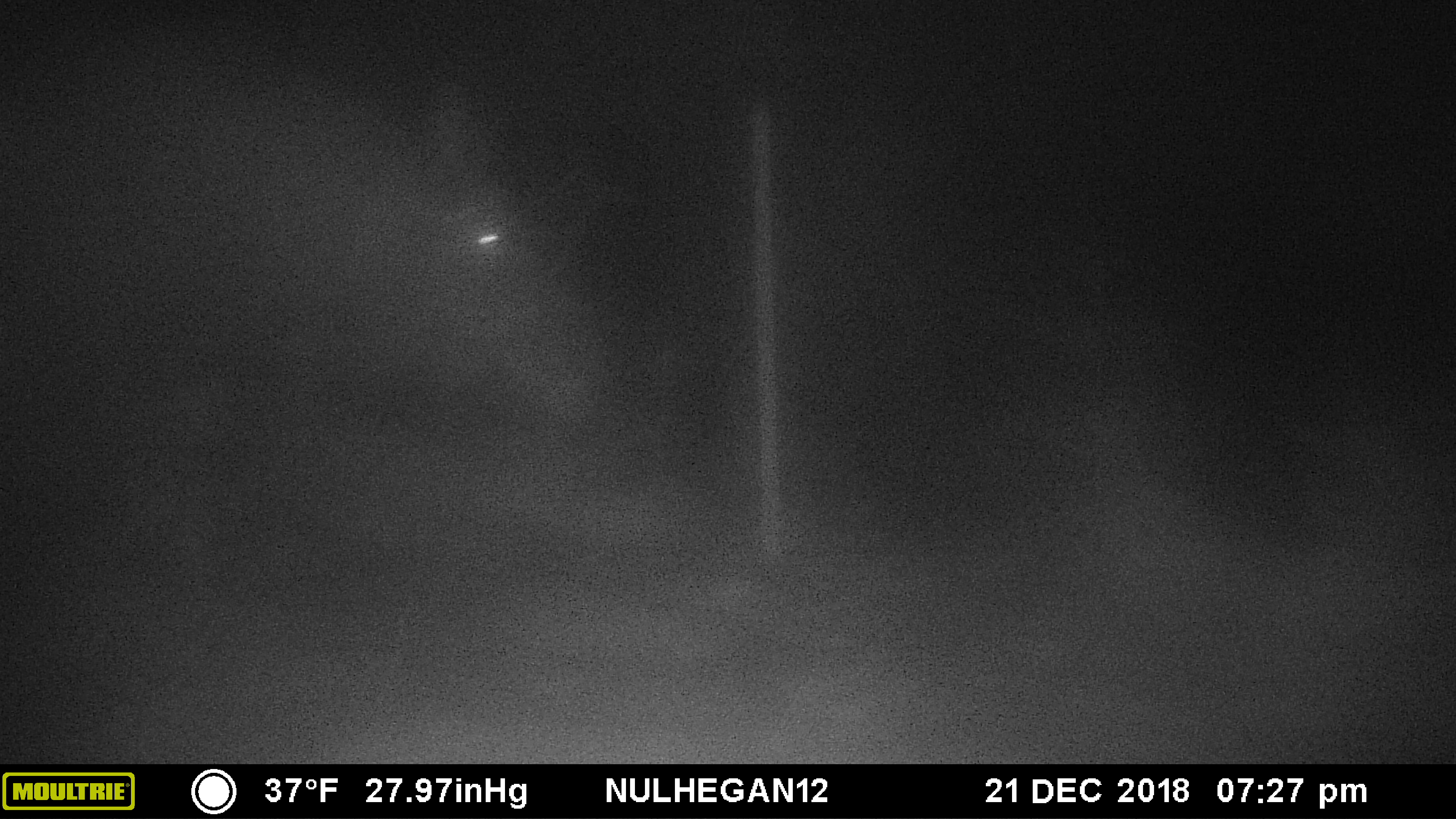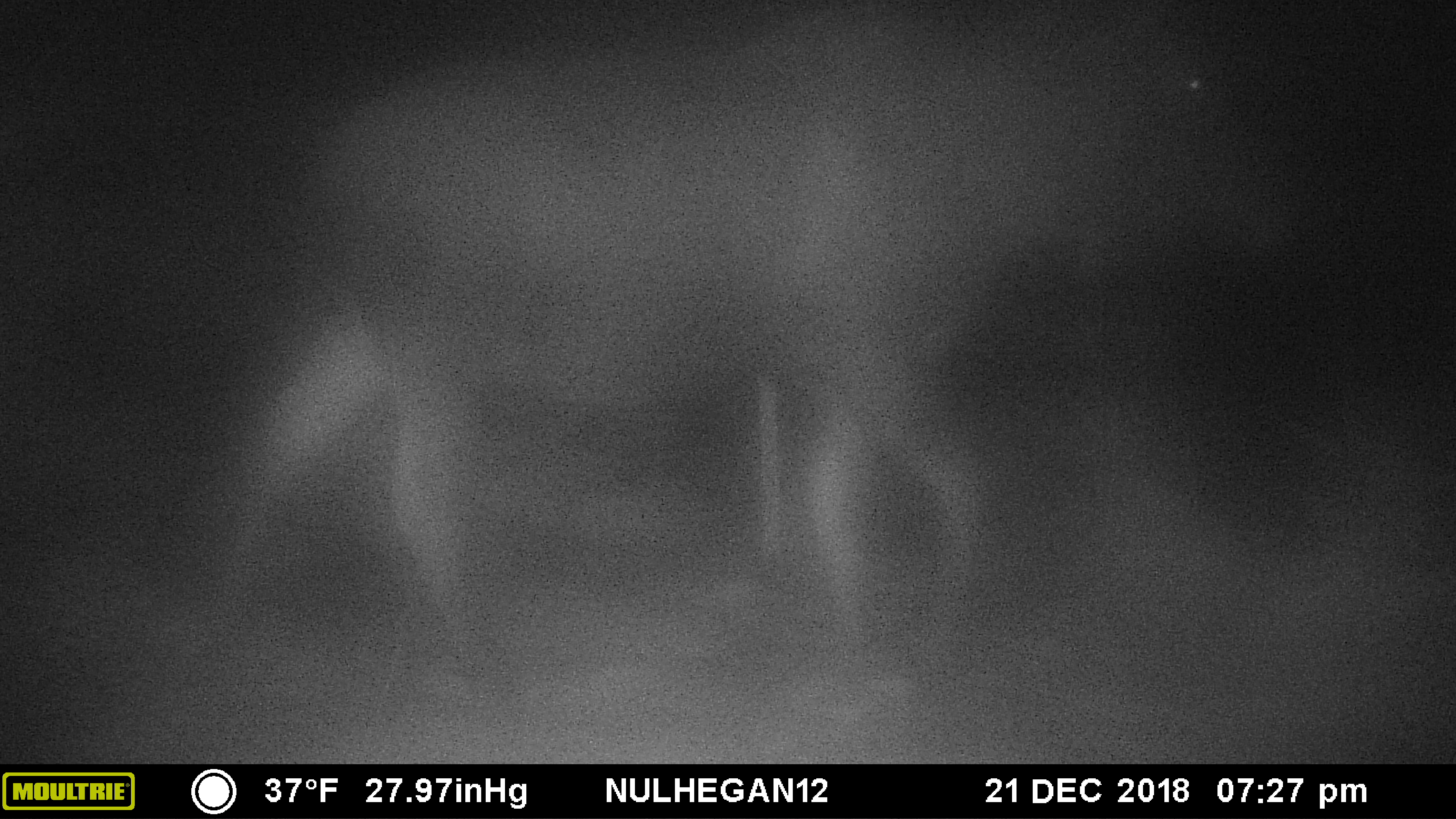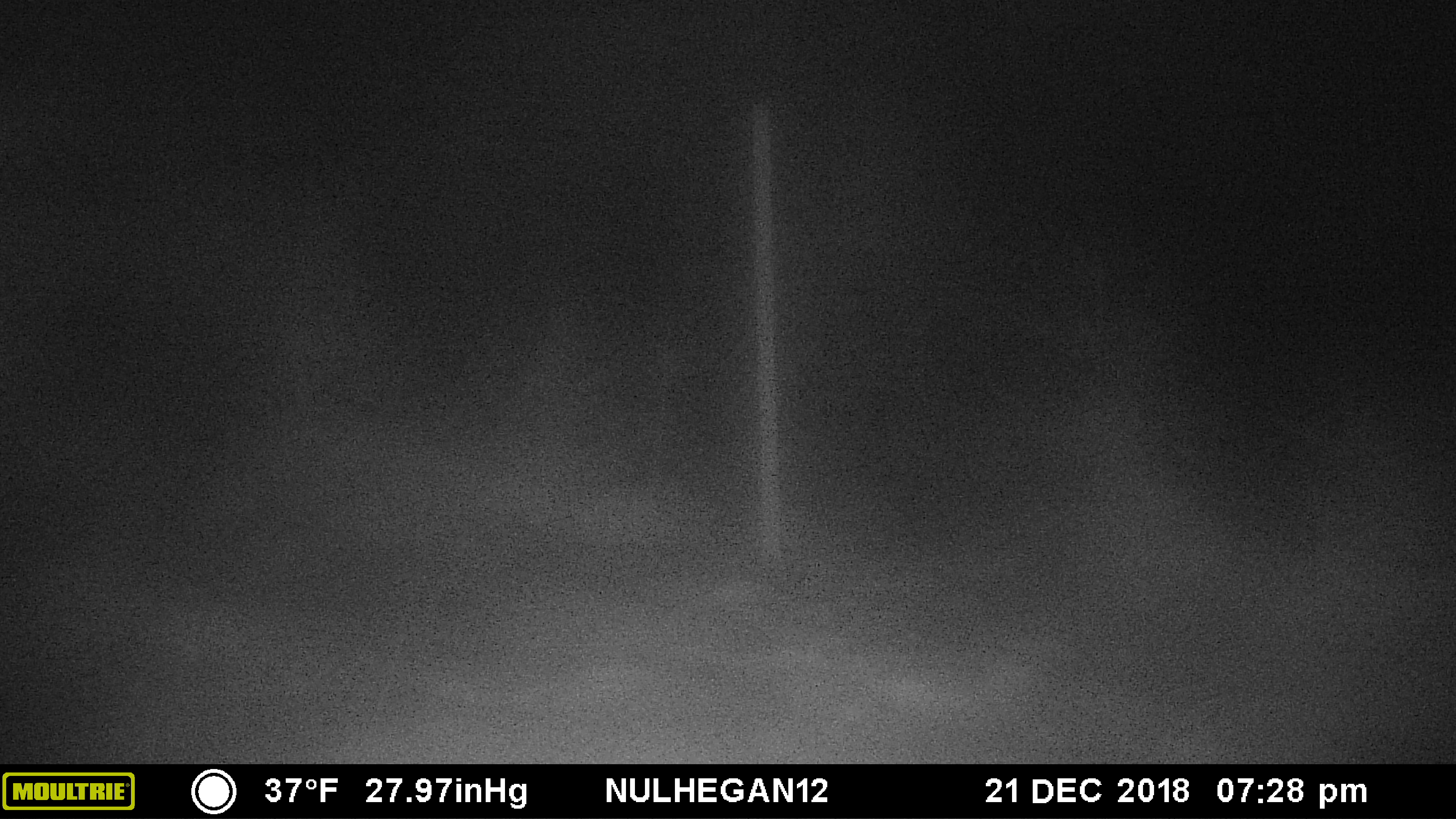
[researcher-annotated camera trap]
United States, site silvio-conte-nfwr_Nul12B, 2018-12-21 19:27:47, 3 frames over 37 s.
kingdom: Animalia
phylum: Chordata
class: Mammalia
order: Artiodactyla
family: Cervidae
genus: Alces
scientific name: Alces alces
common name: moose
Moose (Alces alces).